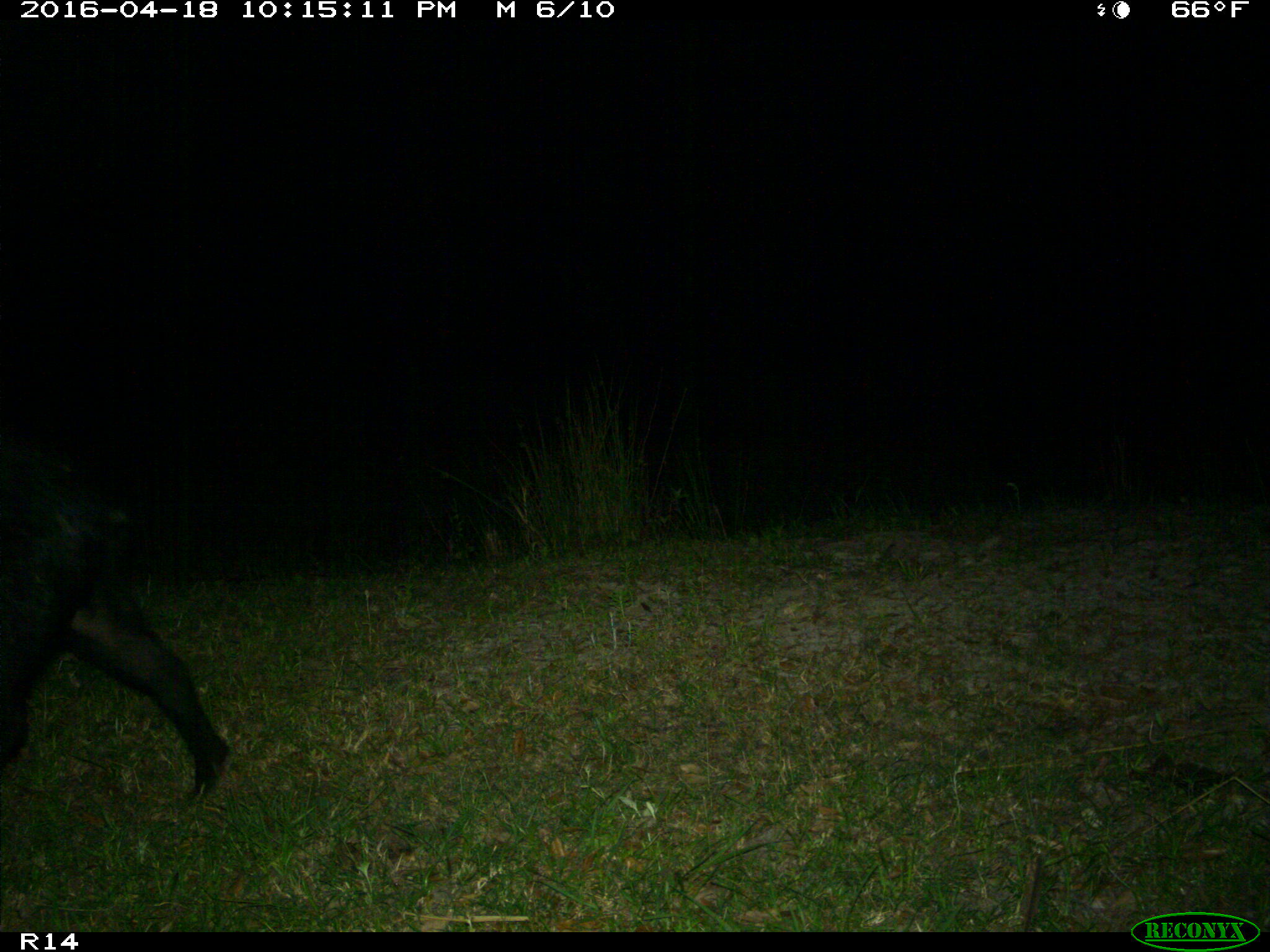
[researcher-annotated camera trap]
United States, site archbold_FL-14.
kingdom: Animalia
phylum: Chordata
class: Mammalia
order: Artiodactyla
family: Suidae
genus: Sus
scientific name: Sus scrofa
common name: wild boar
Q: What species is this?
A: Sus scrofa (wild boar).